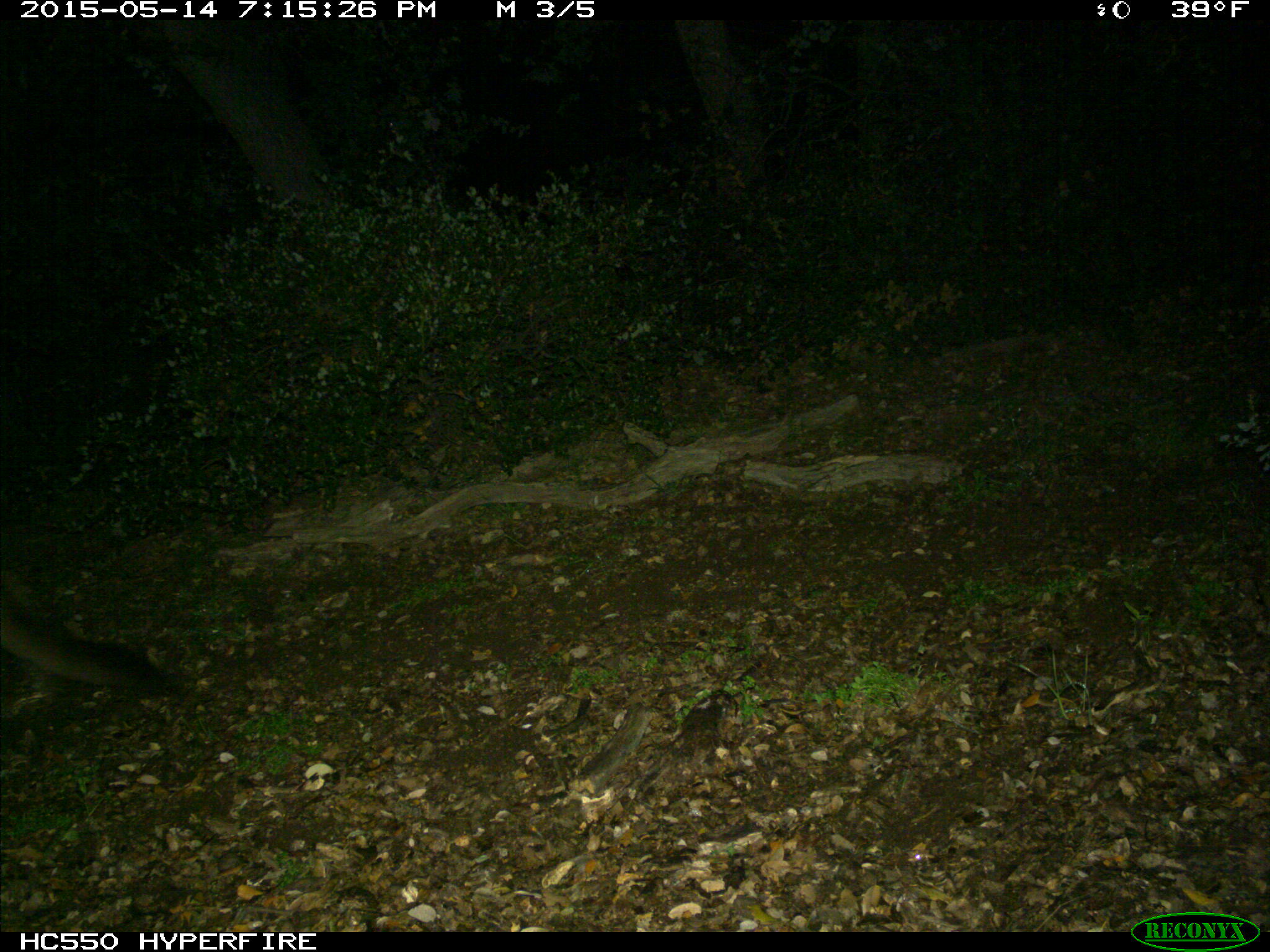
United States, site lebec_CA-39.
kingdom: Animalia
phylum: Chordata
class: Mammalia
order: Carnivora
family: Felidae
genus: Puma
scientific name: Puma concolor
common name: mountain lion